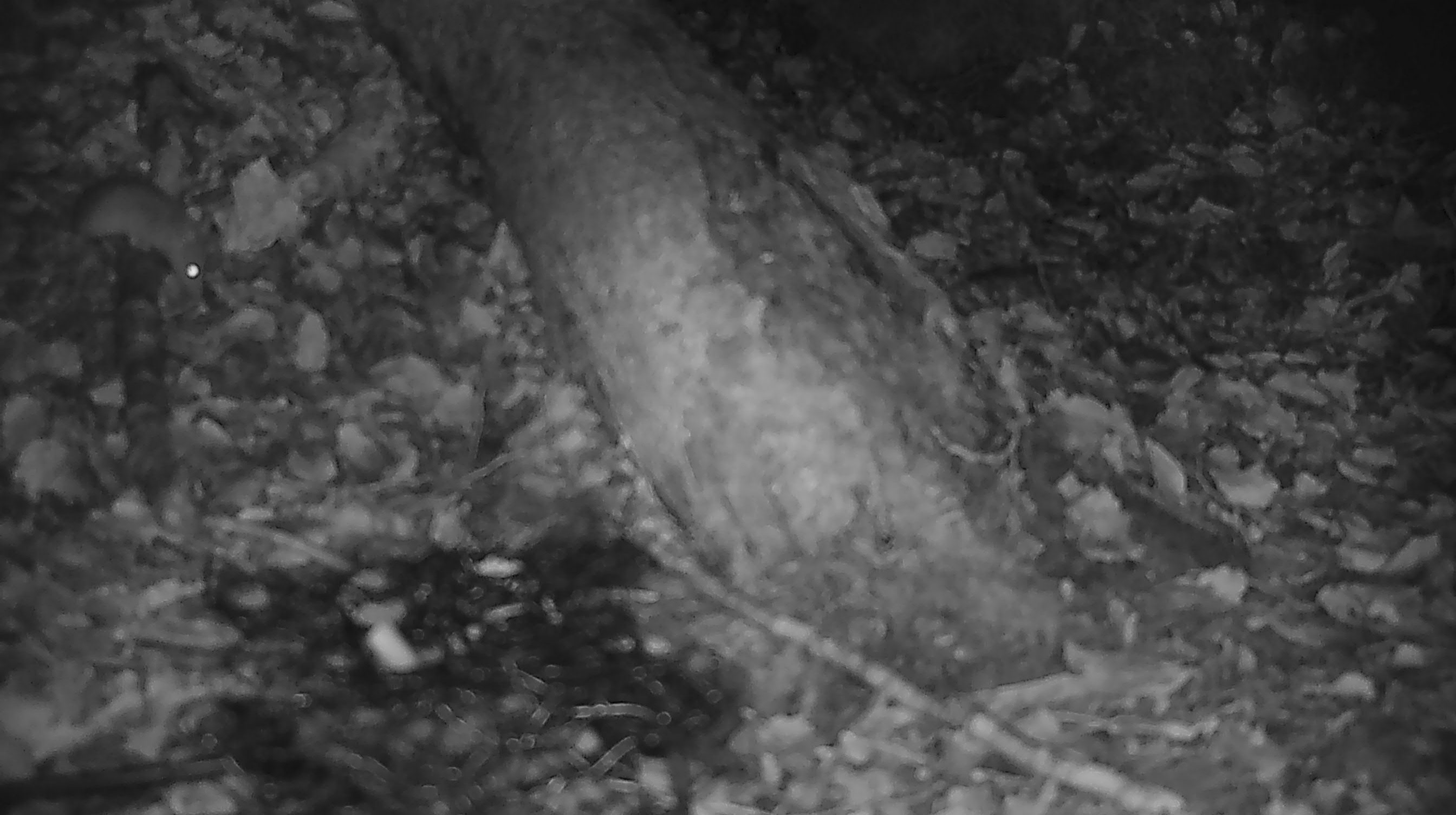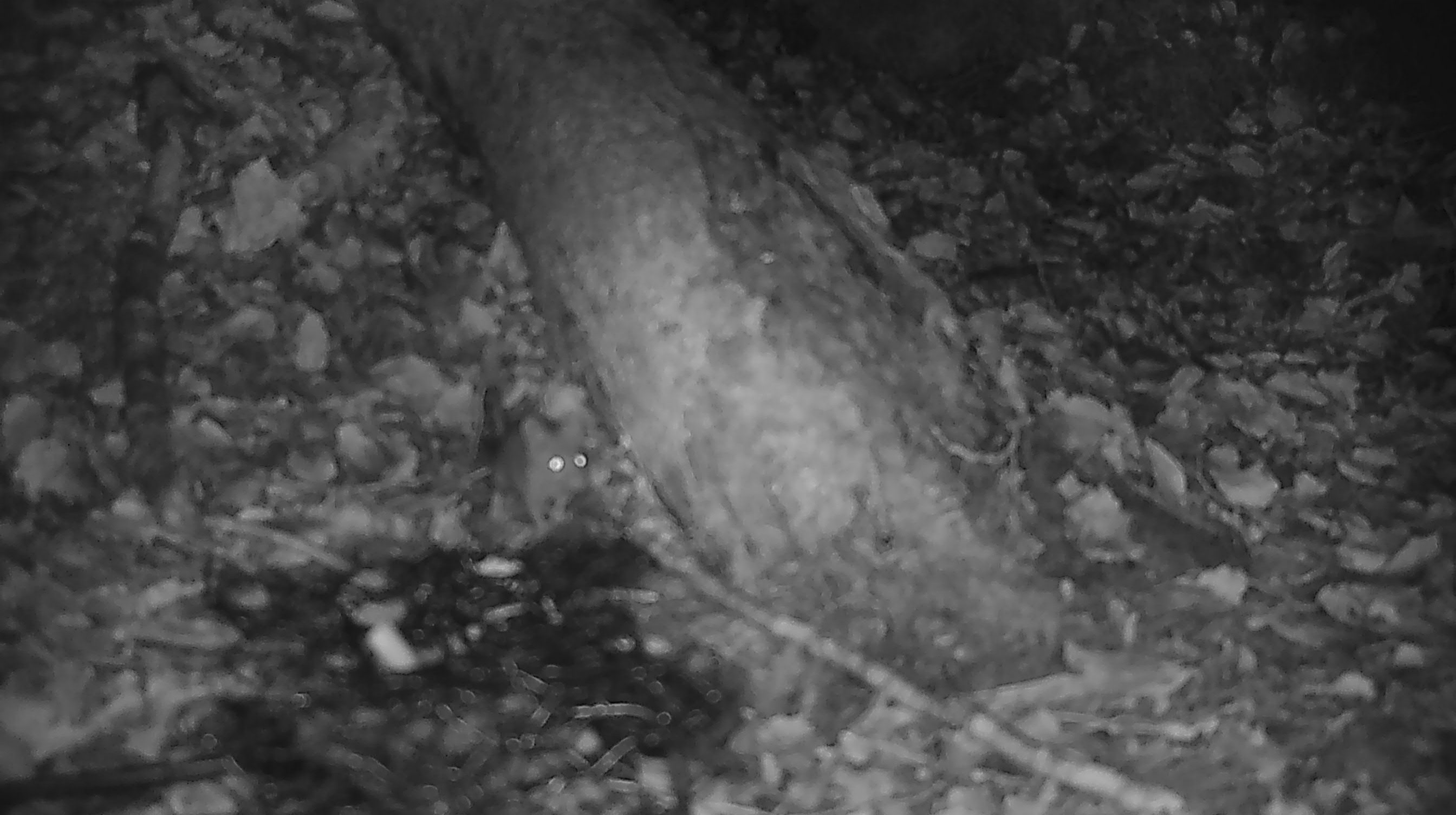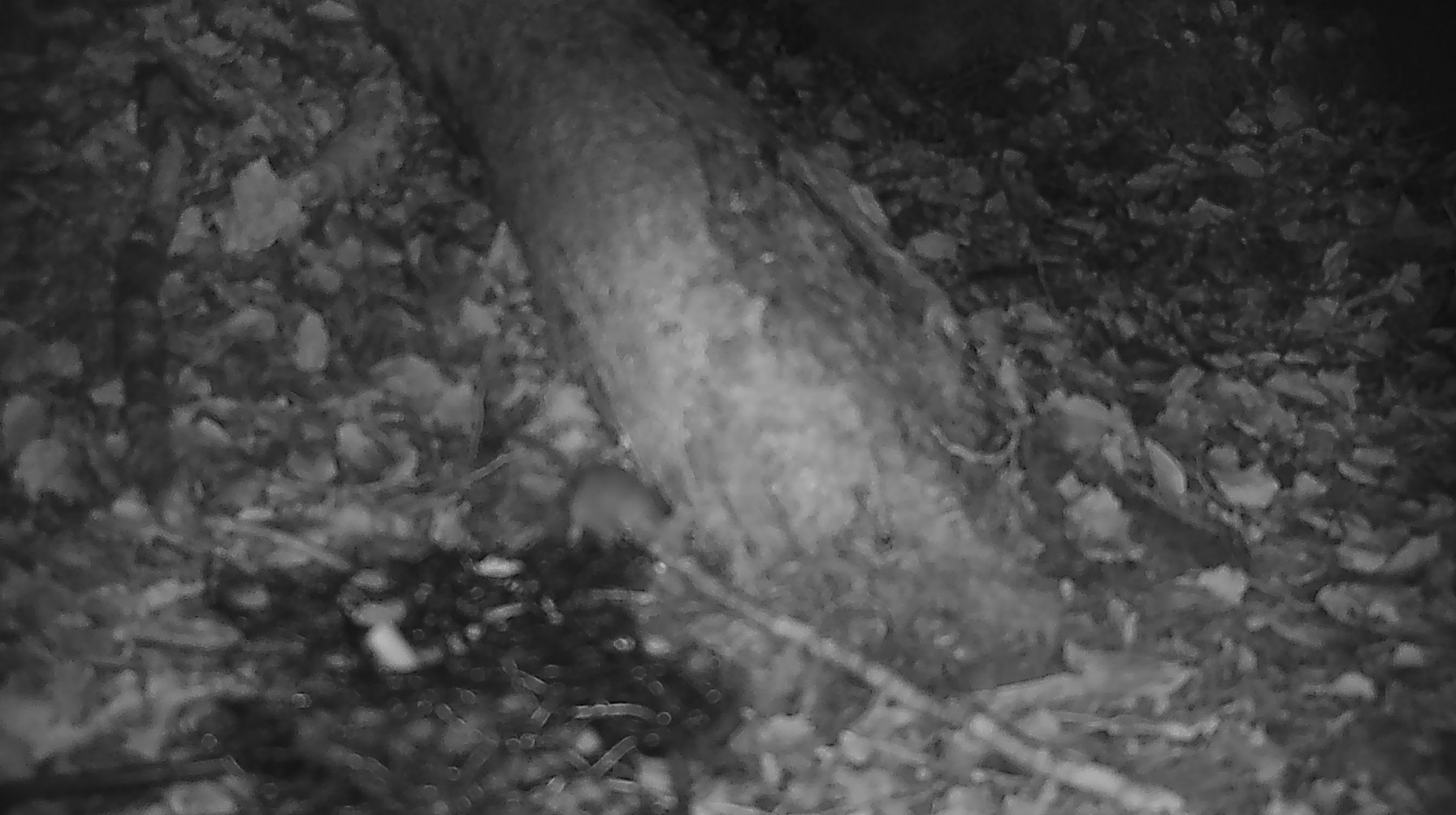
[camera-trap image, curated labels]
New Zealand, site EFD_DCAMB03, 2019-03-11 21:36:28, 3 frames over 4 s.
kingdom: Animalia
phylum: Chordata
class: Mammalia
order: Rodentia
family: Muridae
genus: Mus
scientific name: Mus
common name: mouse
Mouse (Mus).